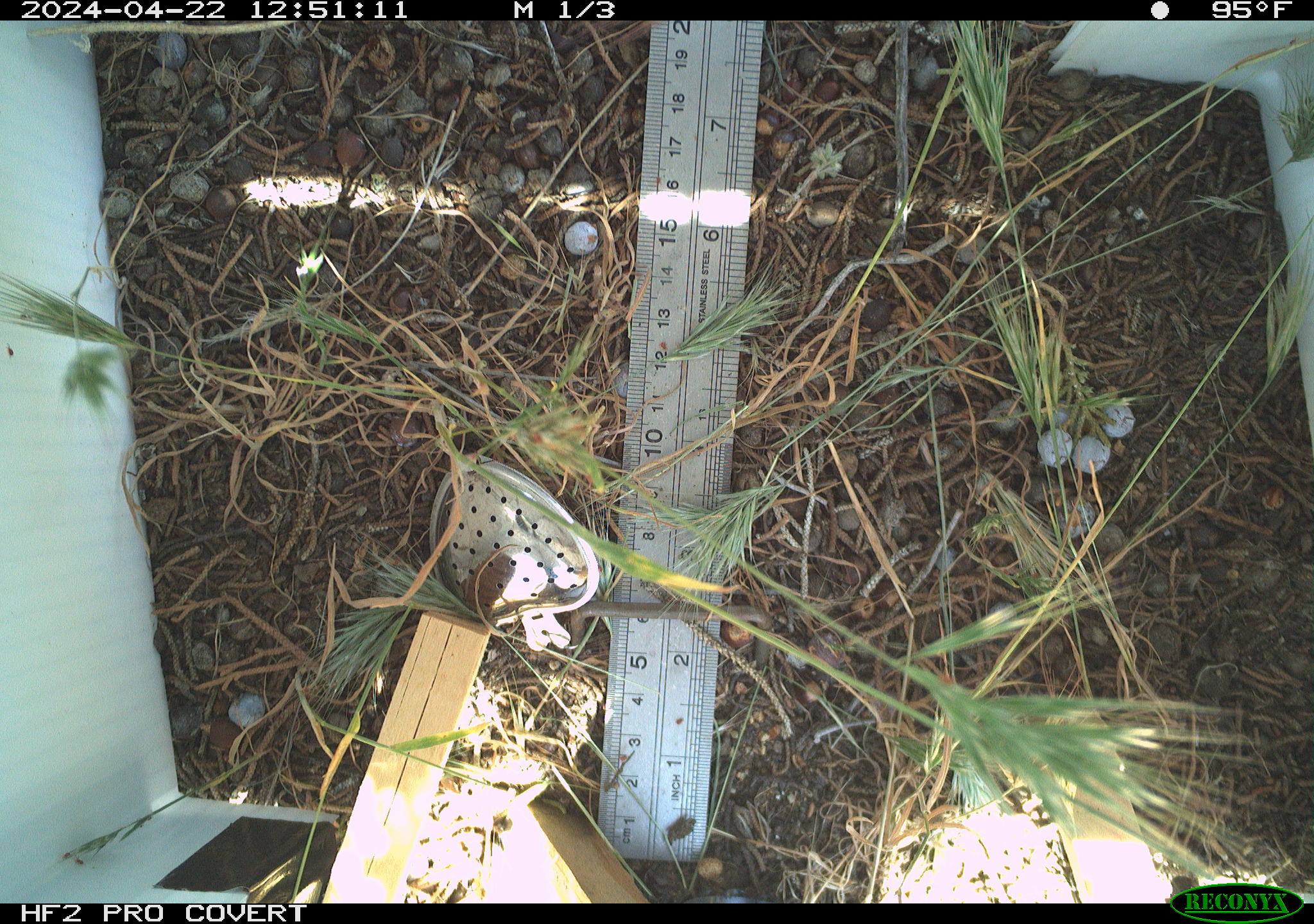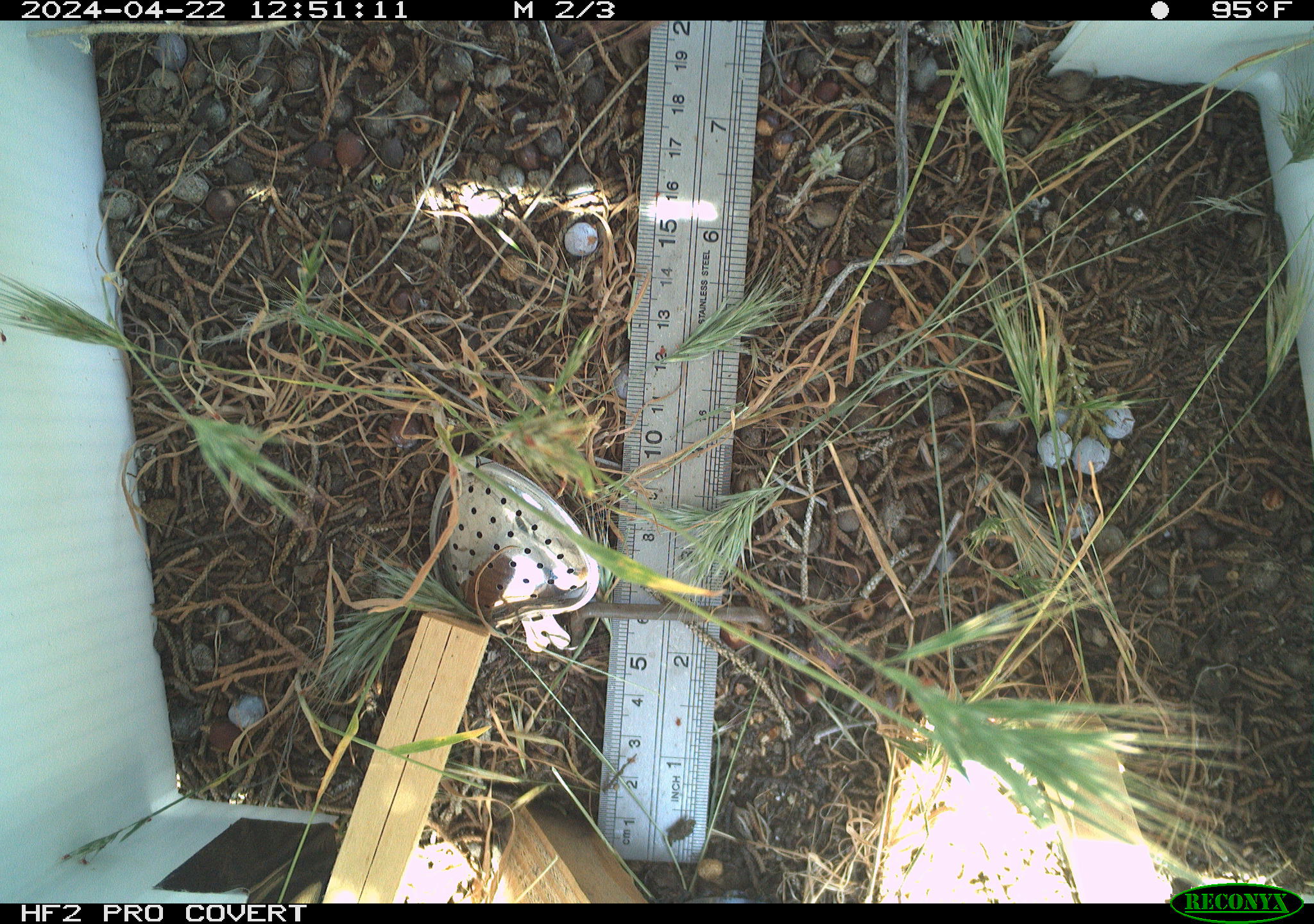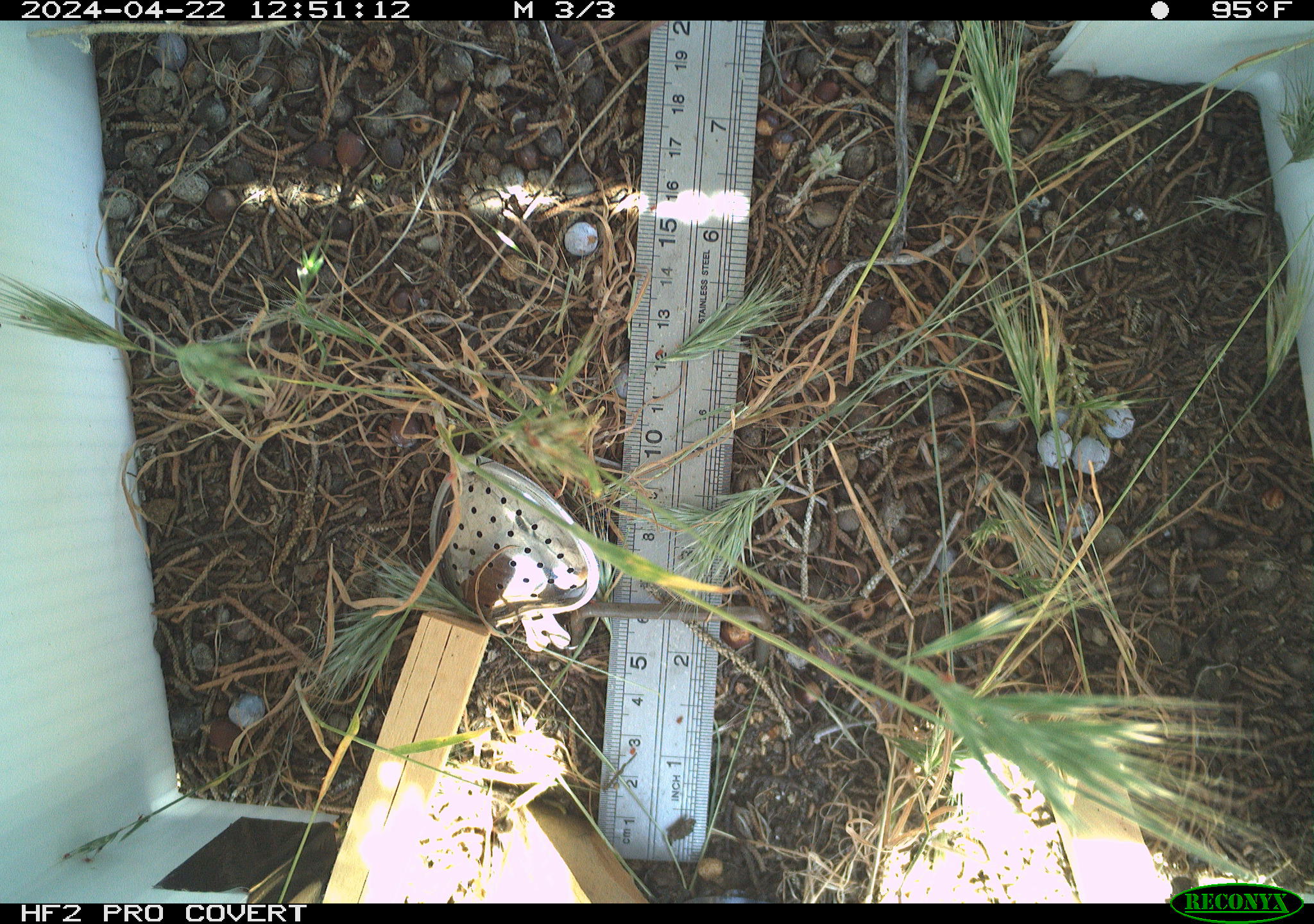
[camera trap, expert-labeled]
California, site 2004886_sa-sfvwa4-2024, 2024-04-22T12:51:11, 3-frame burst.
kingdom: Animalia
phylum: Arthropoda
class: Insecta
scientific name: Insecta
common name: insect